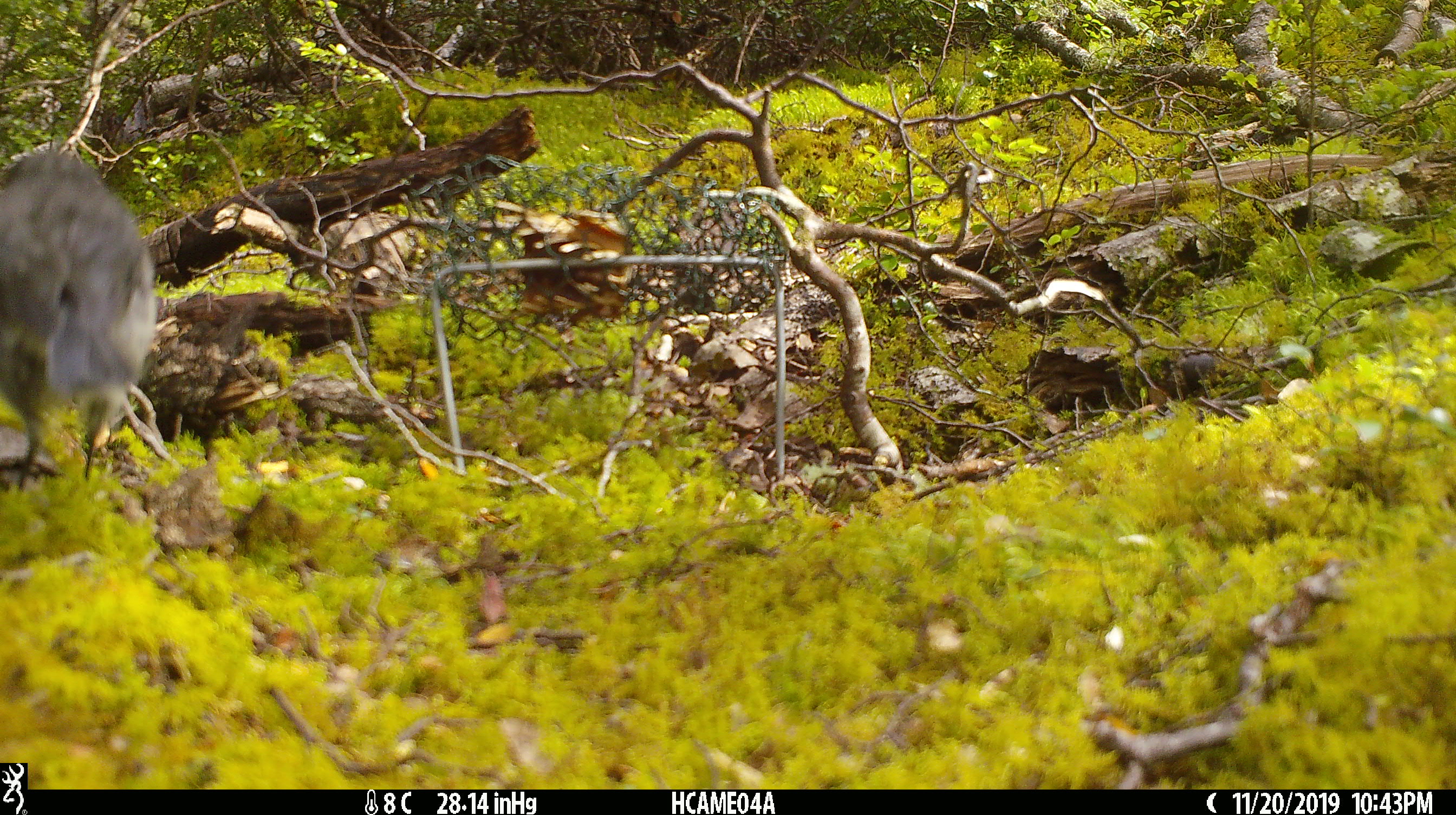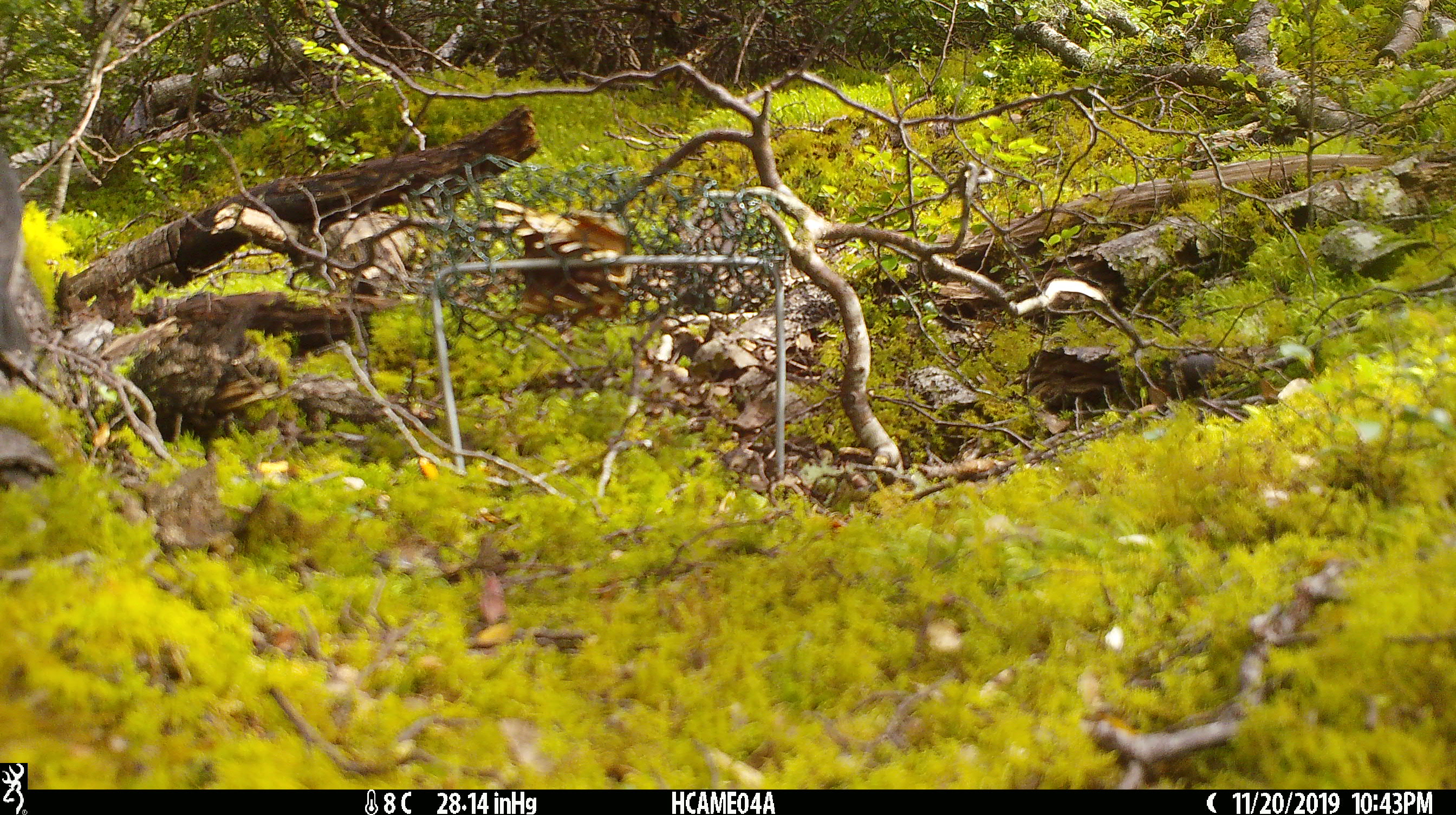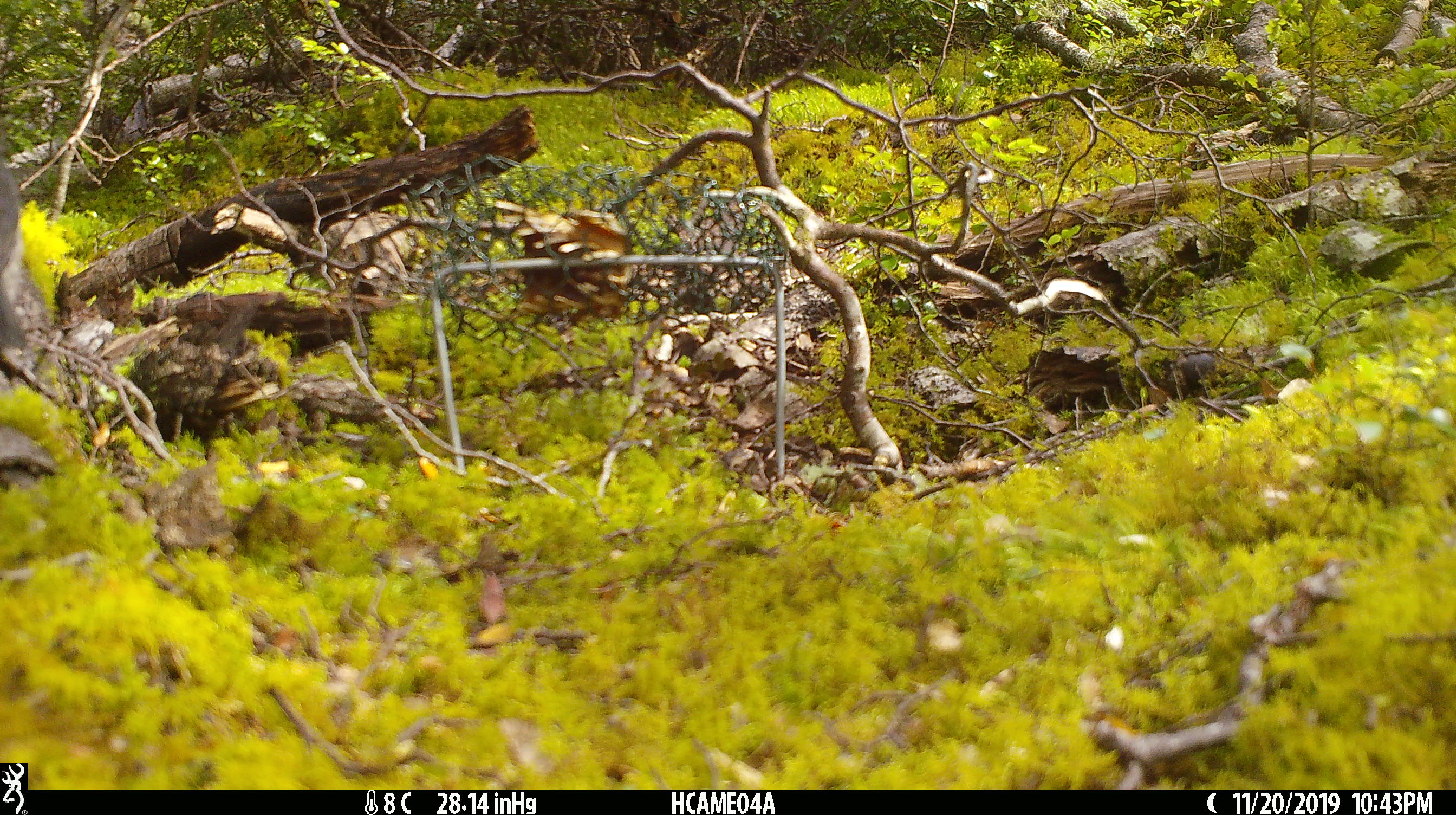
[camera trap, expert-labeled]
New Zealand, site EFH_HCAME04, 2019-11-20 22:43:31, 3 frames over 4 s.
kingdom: Animalia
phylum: Chordata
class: Aves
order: Passeriformes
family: Petroicidae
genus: Petroica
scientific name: Petroica australis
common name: new zealand robin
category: robin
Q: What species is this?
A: Robin (new zealand robin) (Petroica australis).